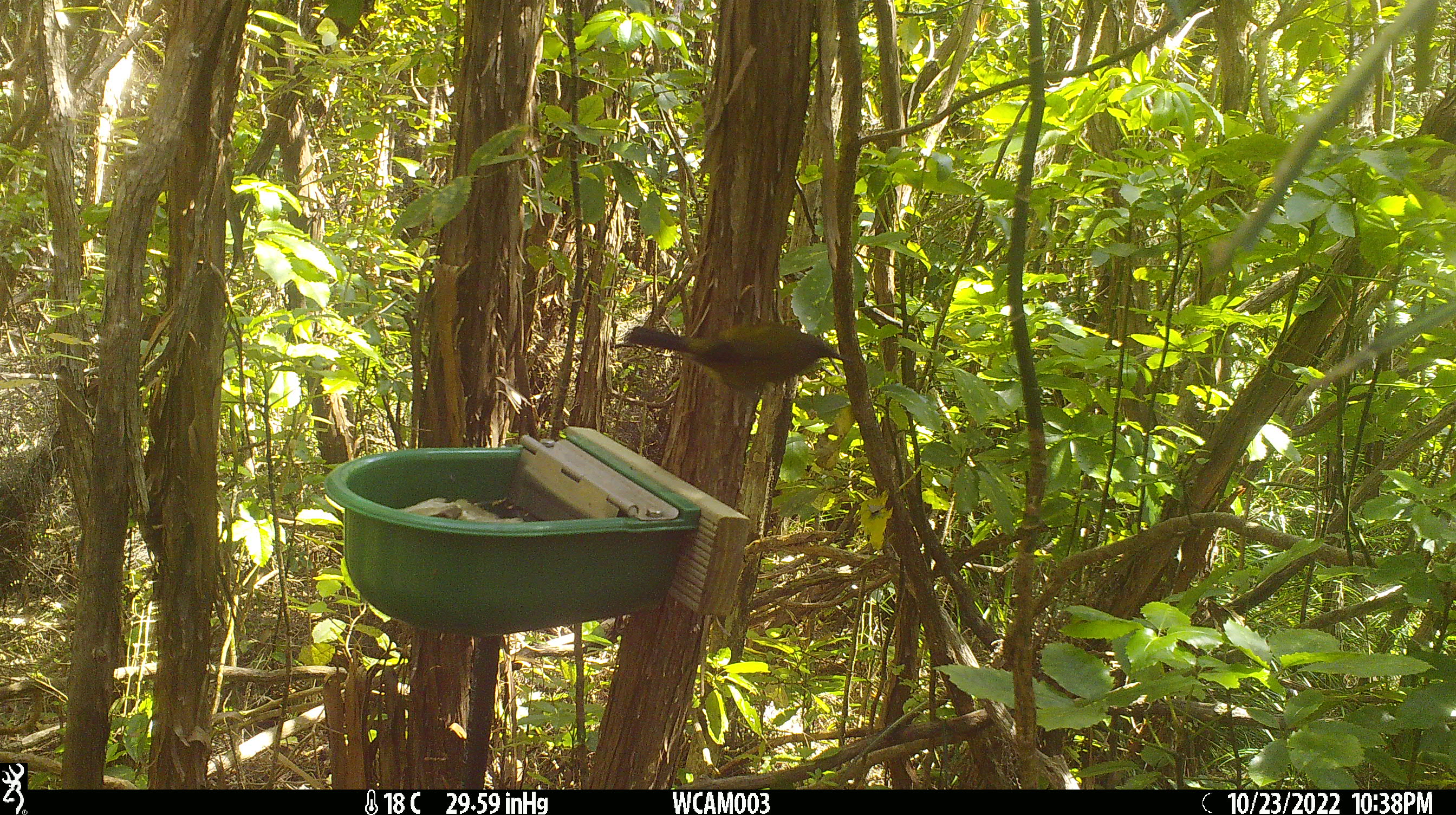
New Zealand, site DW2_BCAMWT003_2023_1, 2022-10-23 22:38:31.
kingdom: Animalia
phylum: Chordata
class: Aves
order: Passeriformes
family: Meliphagidae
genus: Anthornis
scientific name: Anthornis melanura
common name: new zealand bellbird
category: bellbird